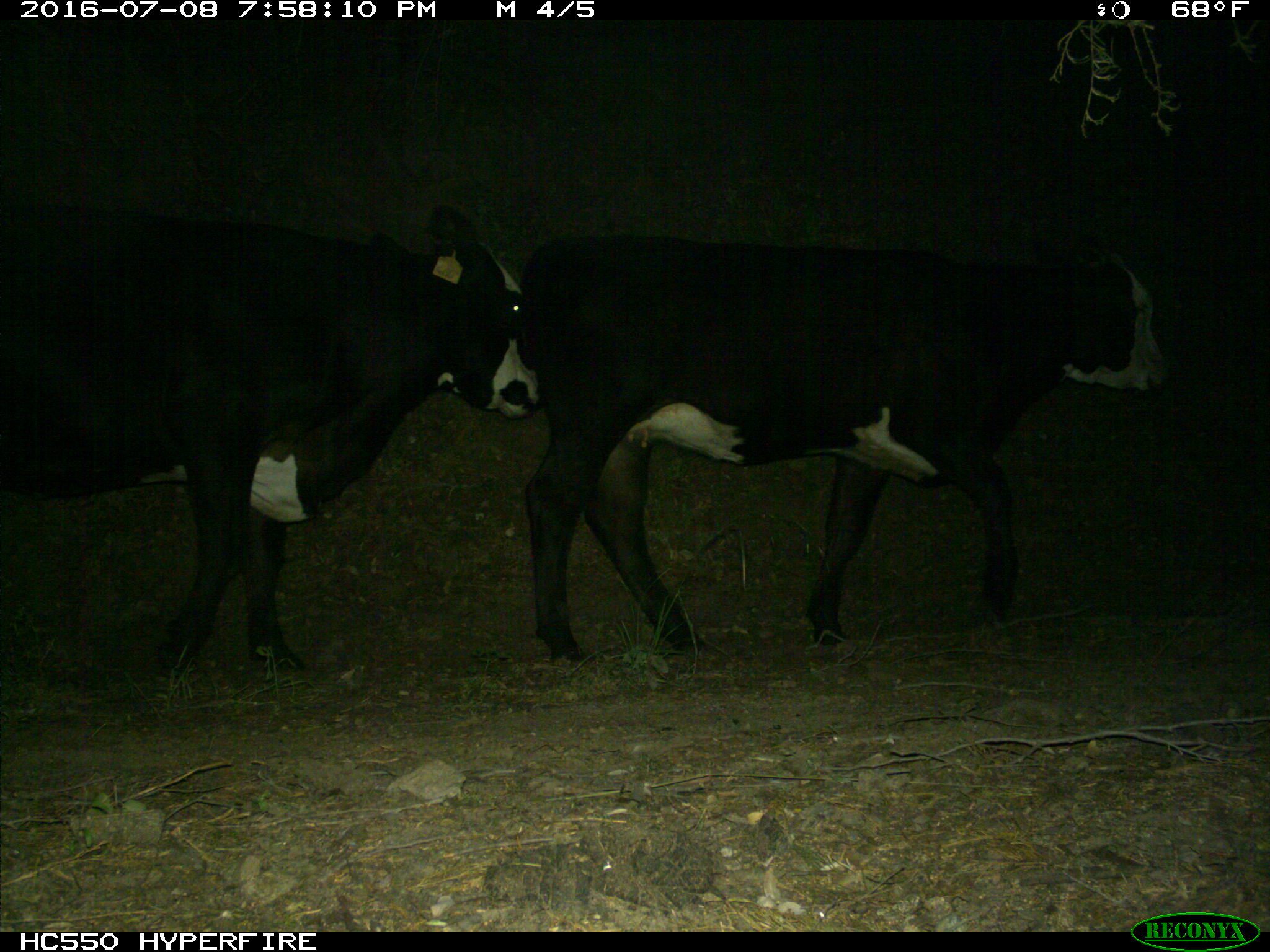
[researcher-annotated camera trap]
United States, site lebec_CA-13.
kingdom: Animalia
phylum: Chordata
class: Mammalia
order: Artiodactyla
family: Bovidae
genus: Bos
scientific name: Bos taurus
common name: domestic cow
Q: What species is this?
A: Bos taurus (domestic cow).